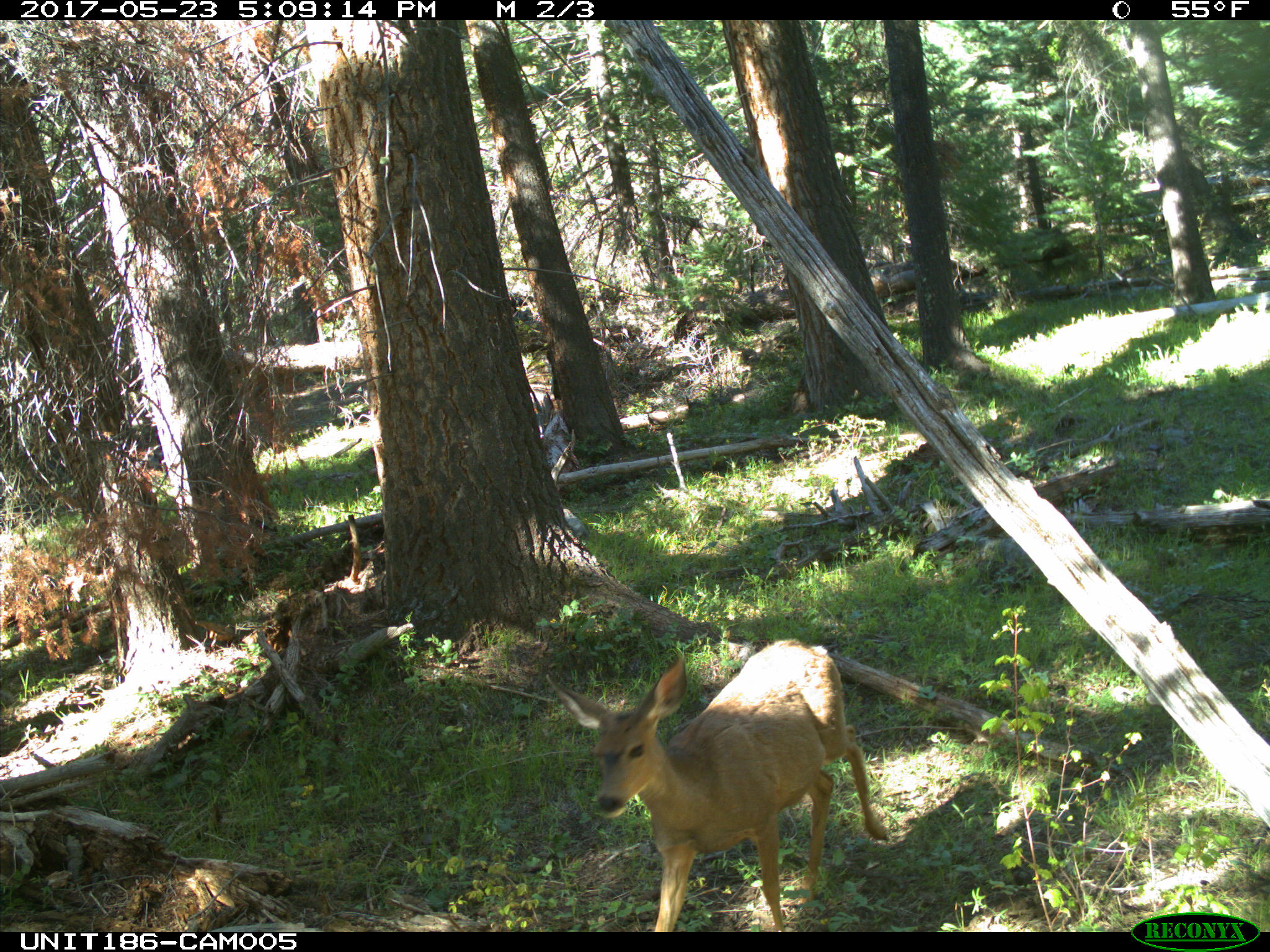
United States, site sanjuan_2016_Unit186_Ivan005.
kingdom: Animalia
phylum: Chordata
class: Mammalia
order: Artiodactyla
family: Cervidae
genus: Odocoileus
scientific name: Odocoileus hemionus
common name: mule deer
Odocoileus hemionus (mule deer).